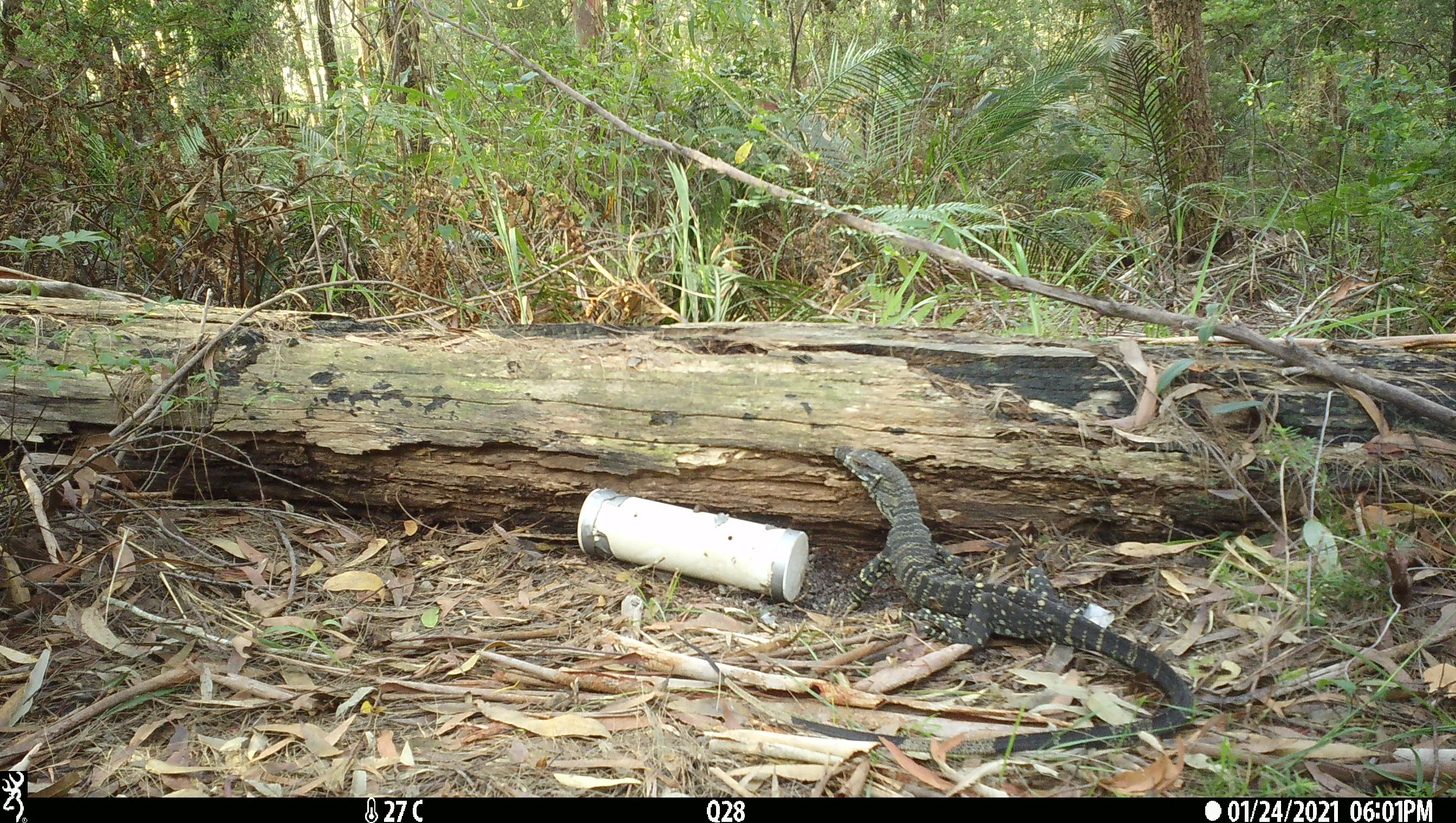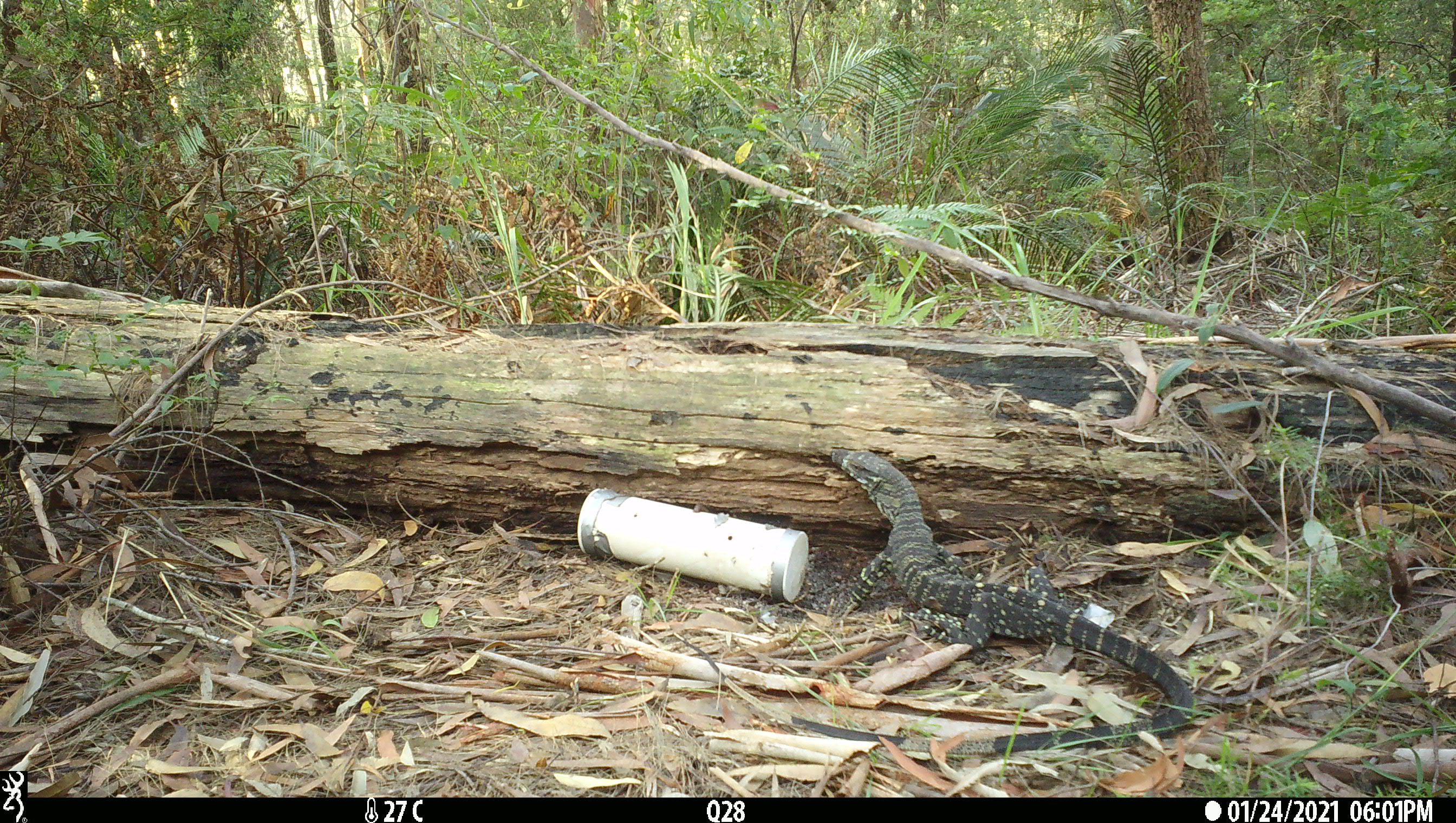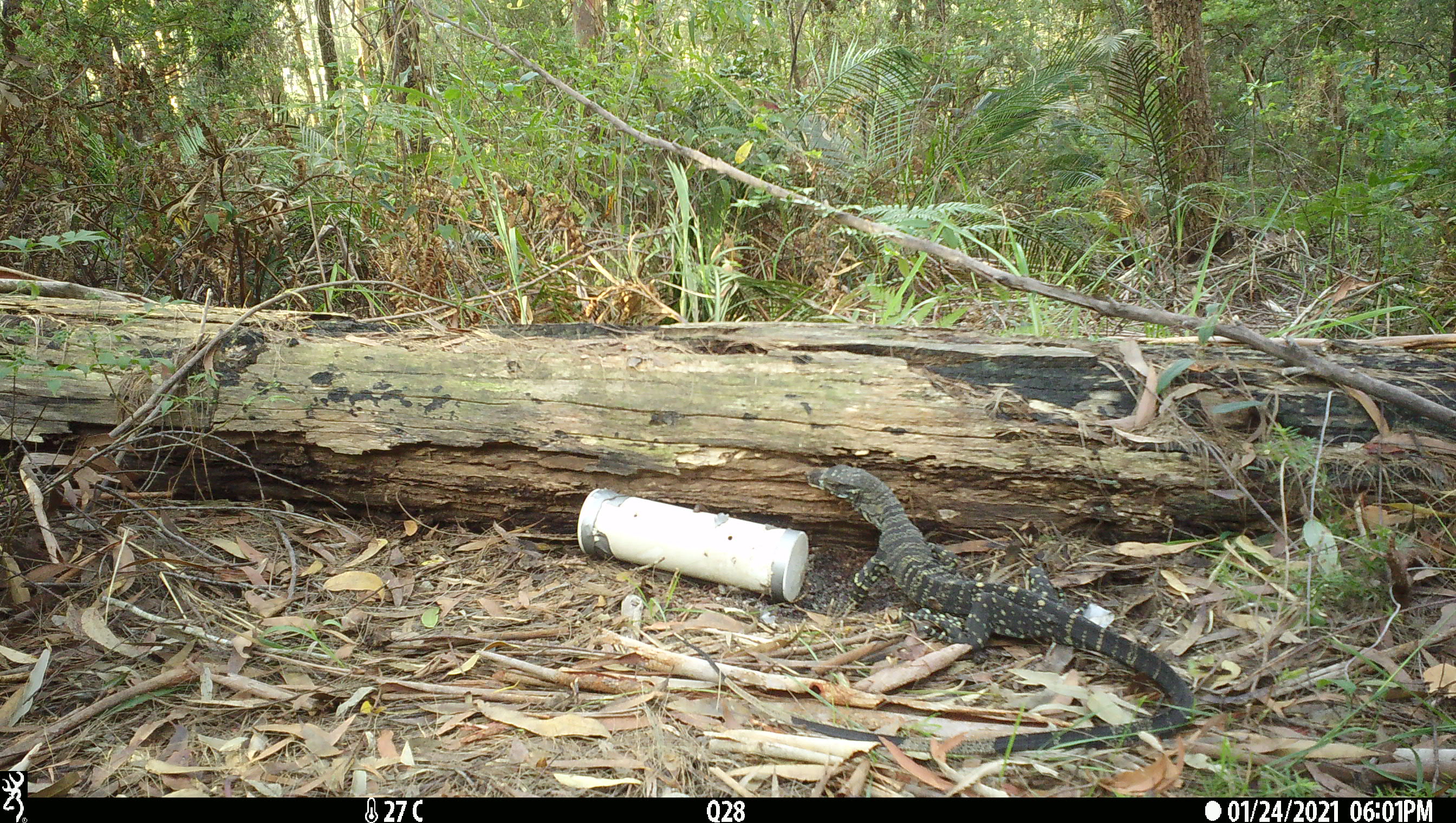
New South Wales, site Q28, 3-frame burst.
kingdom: Animalia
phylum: Chordata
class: Reptilia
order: Squamata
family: Varanidae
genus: Varanus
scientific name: Varanus varius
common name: lace monitor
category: goanna